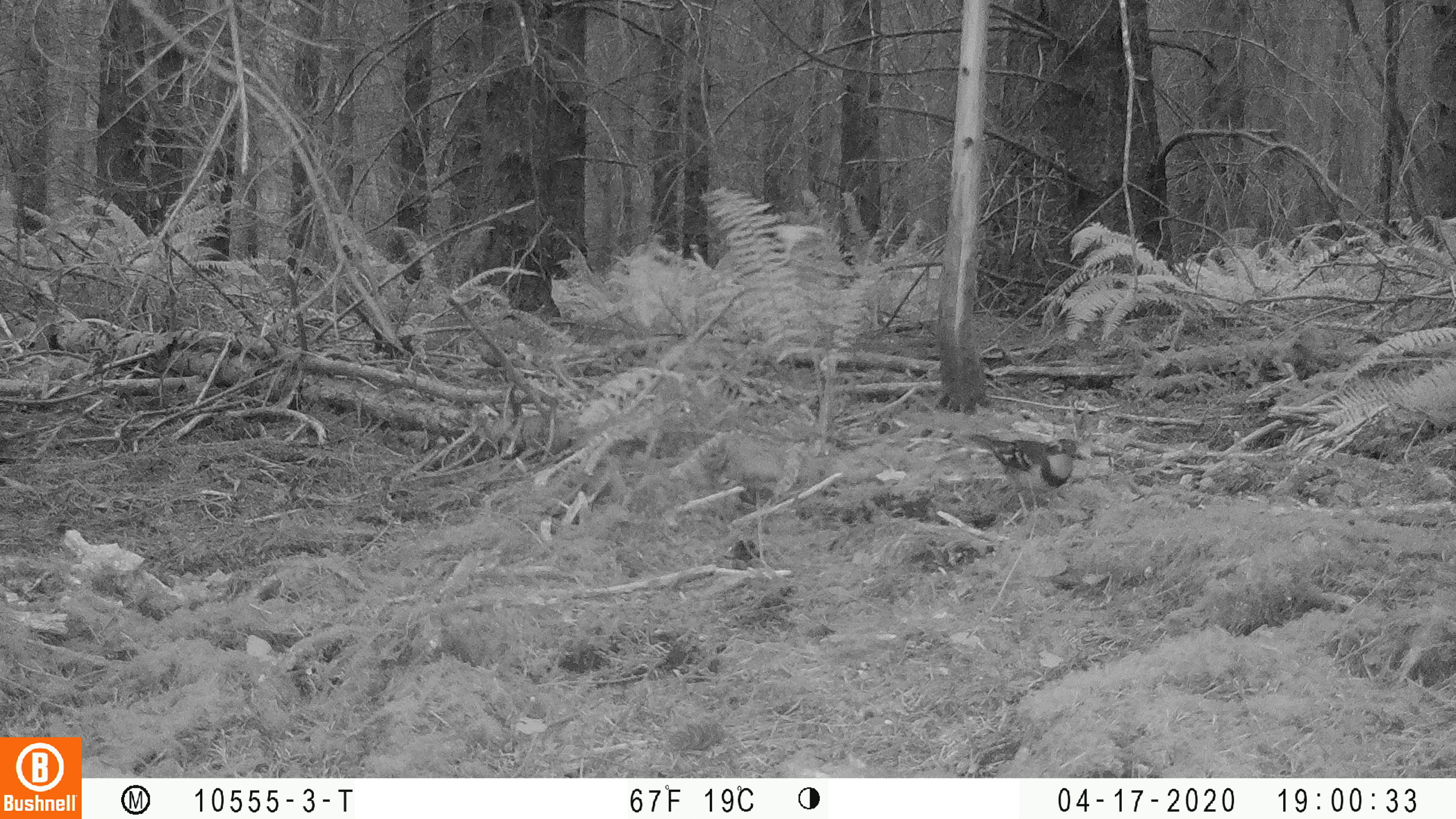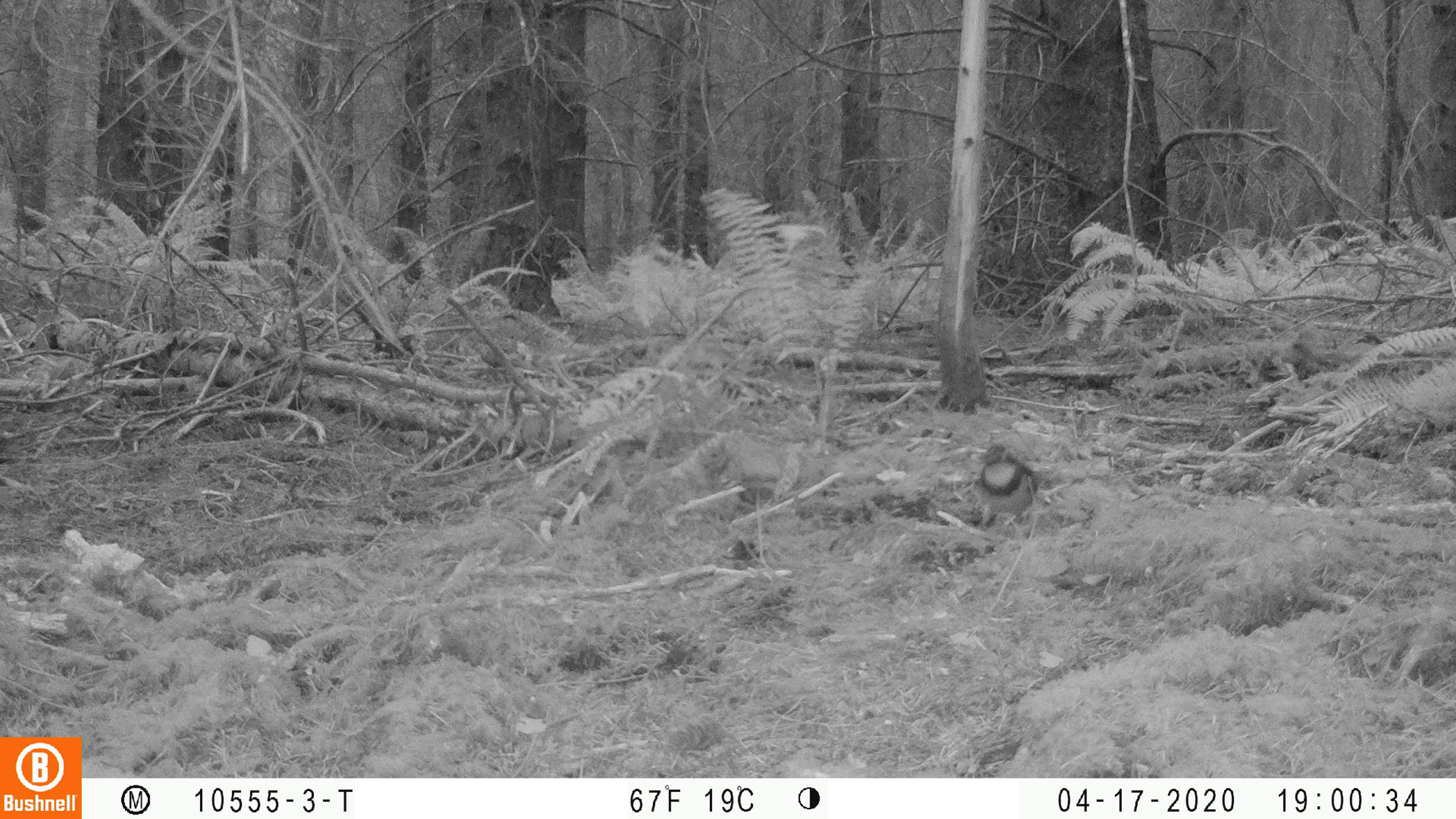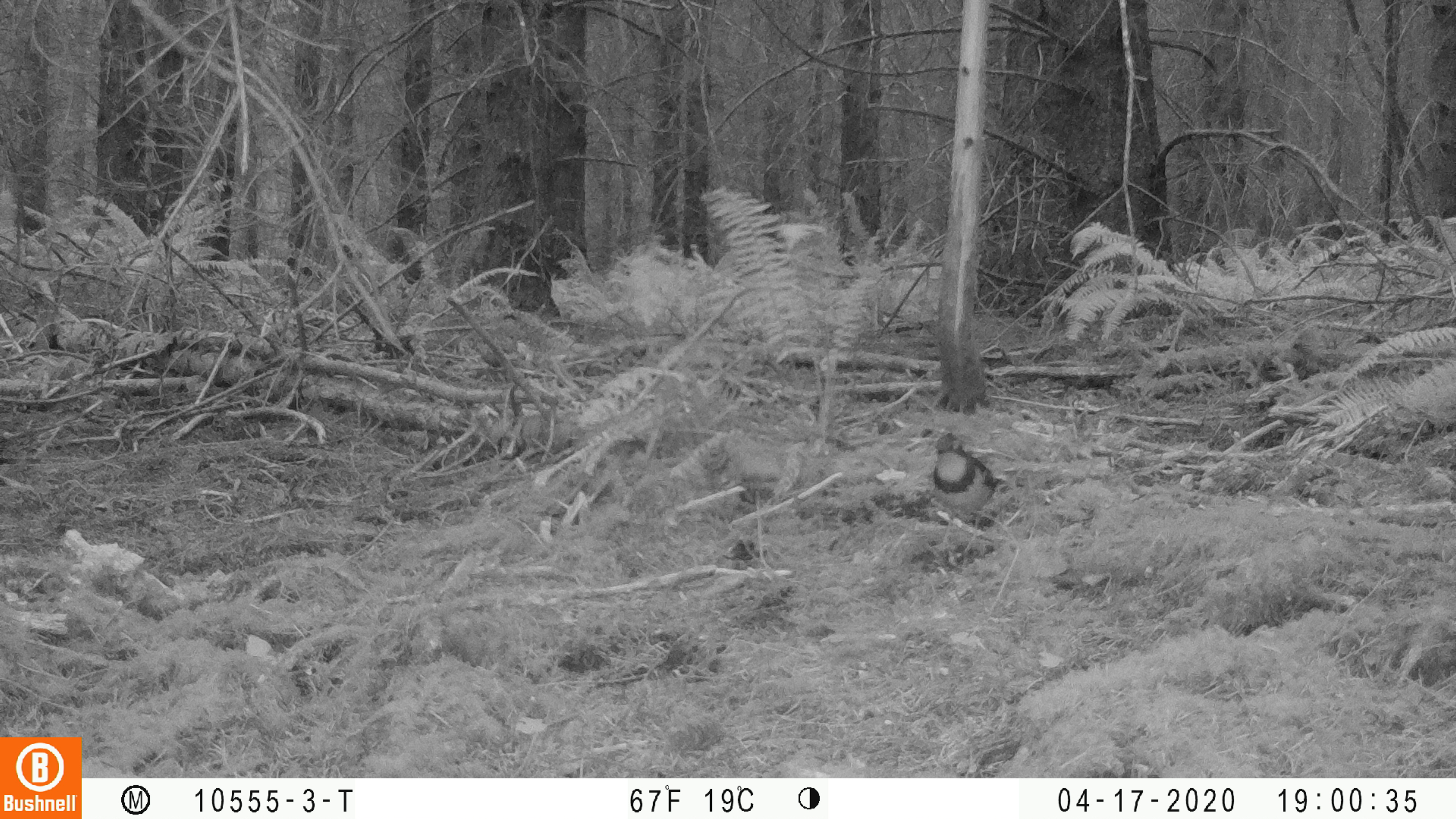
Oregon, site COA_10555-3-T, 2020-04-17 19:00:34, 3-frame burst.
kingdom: Animalia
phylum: Chordata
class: Aves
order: Passeriformes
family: Turdidae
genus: Ixoreus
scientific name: Ixoreus naevius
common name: varied thrush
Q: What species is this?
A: Varied thrush (Ixoreus naevius).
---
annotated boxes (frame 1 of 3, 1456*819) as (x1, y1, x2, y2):
varied thrush: (969, 426, 1094, 504)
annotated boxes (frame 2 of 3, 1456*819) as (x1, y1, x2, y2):
varied thrush: (969, 436, 1047, 532)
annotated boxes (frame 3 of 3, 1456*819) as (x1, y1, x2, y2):
varied thrush: (927, 433, 1014, 528)